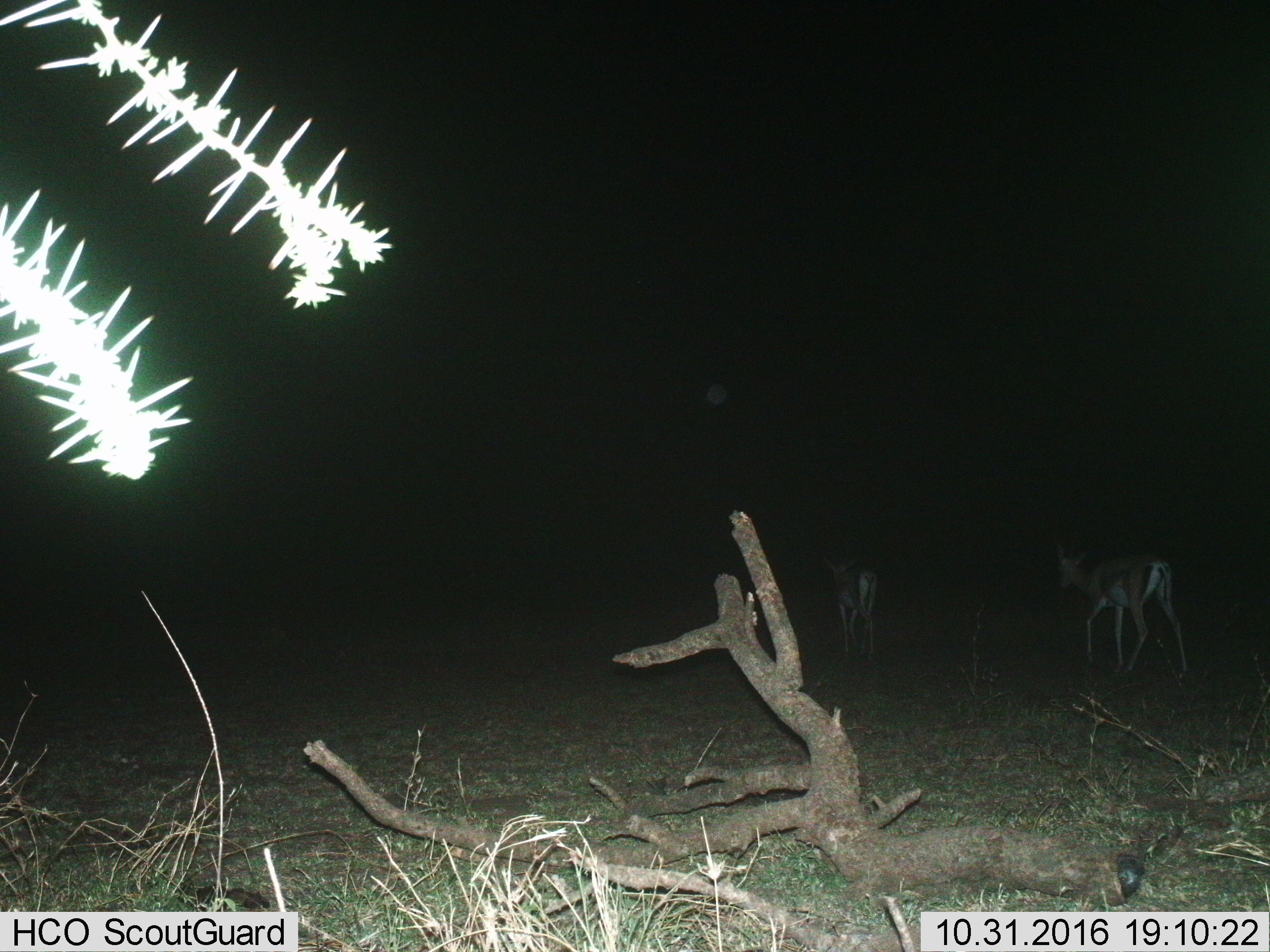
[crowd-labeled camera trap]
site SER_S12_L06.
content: unidentified animal